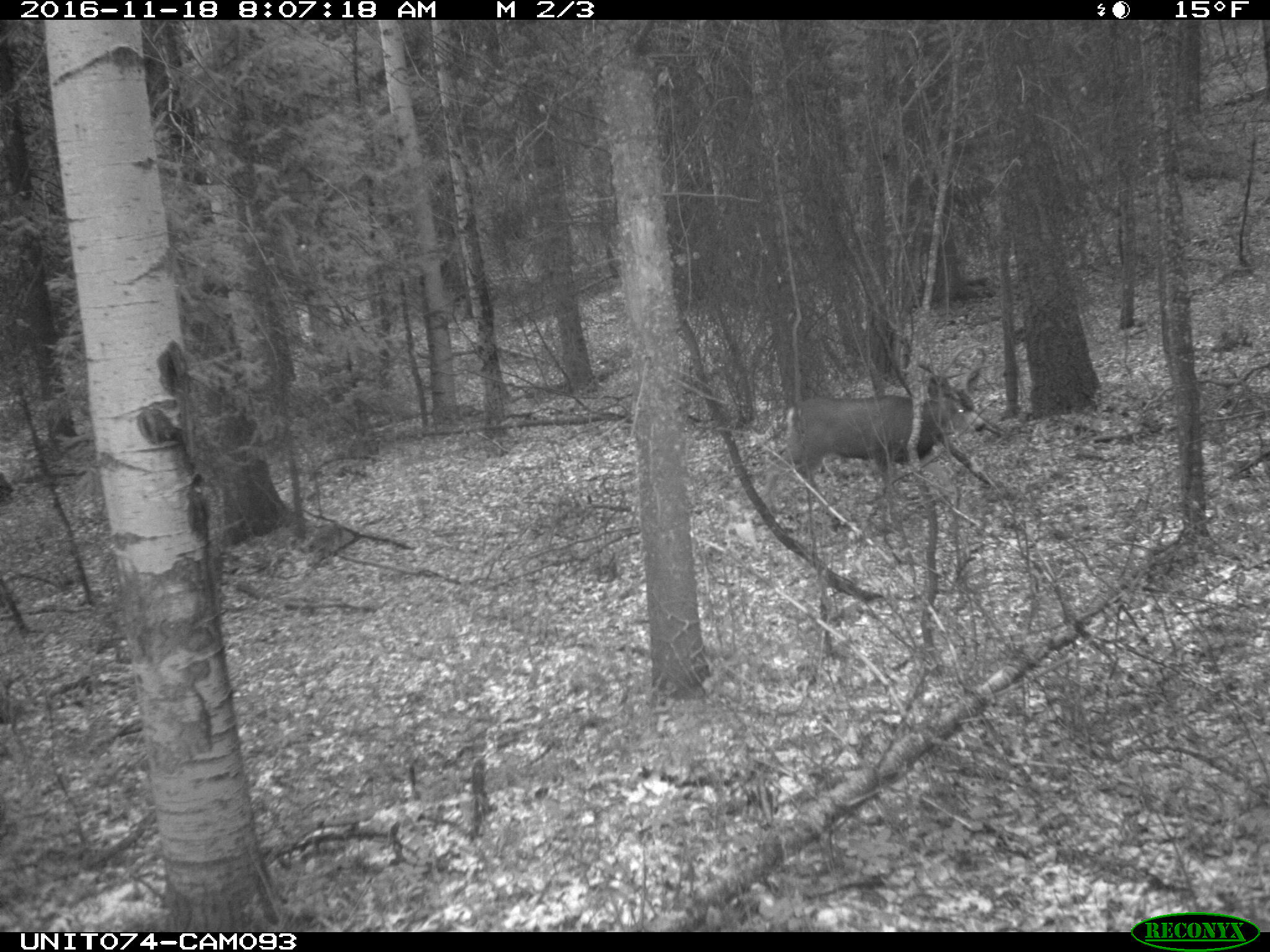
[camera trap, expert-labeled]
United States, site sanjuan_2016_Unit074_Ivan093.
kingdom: Animalia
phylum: Chordata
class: Mammalia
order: Artiodactyla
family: Cervidae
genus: Odocoileus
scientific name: Odocoileus hemionus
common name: mule deer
Odocoileus hemionus (mule deer).